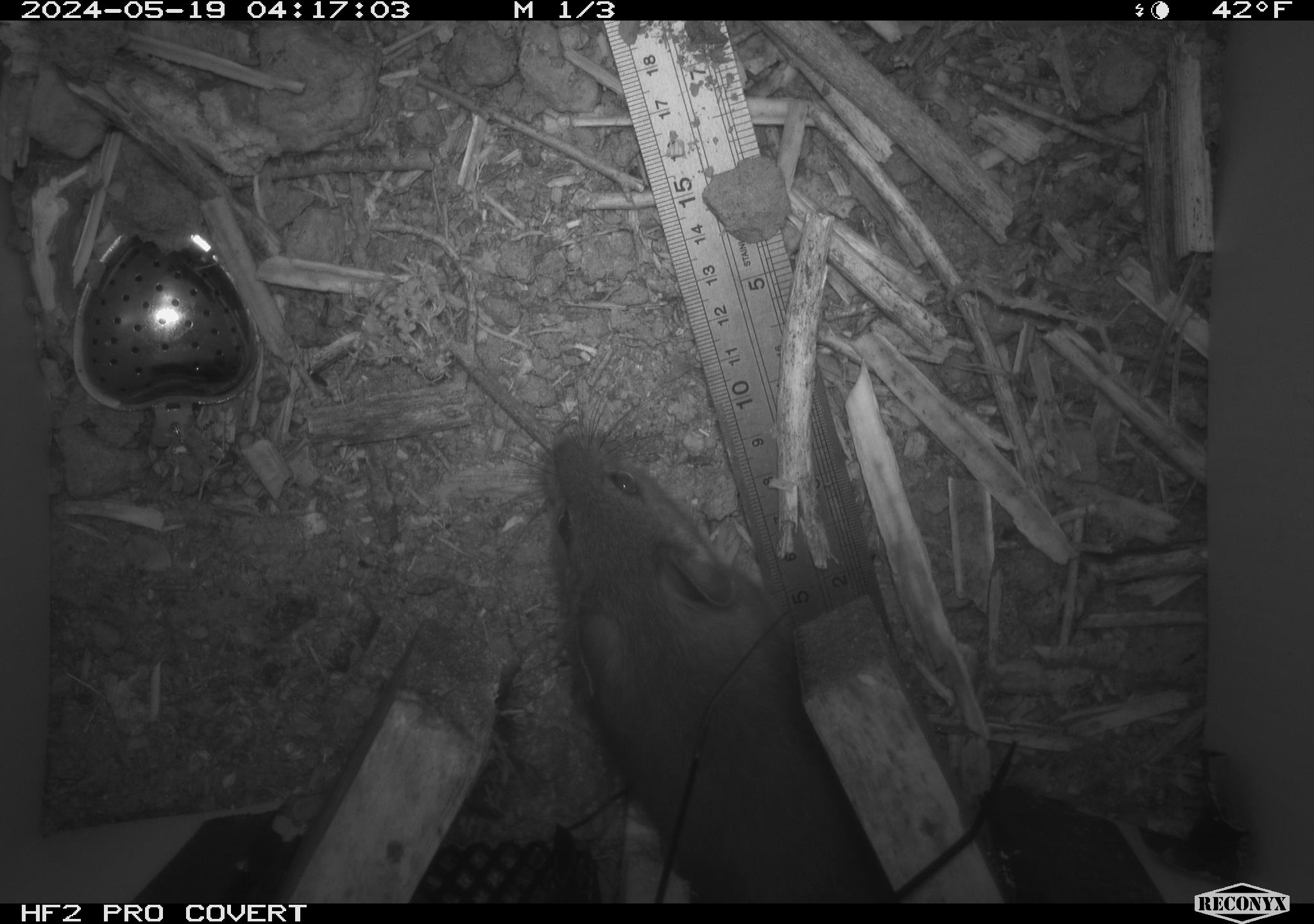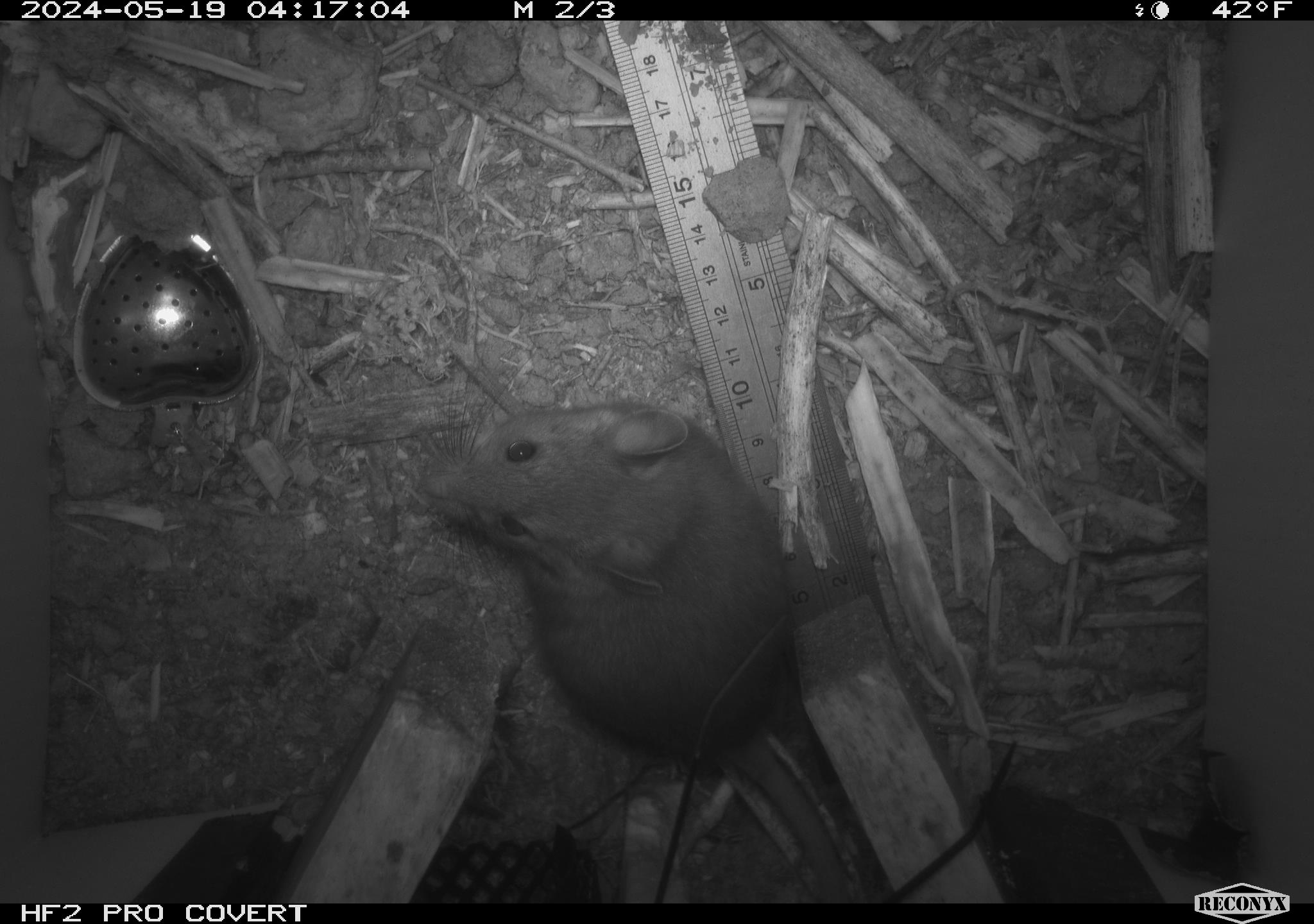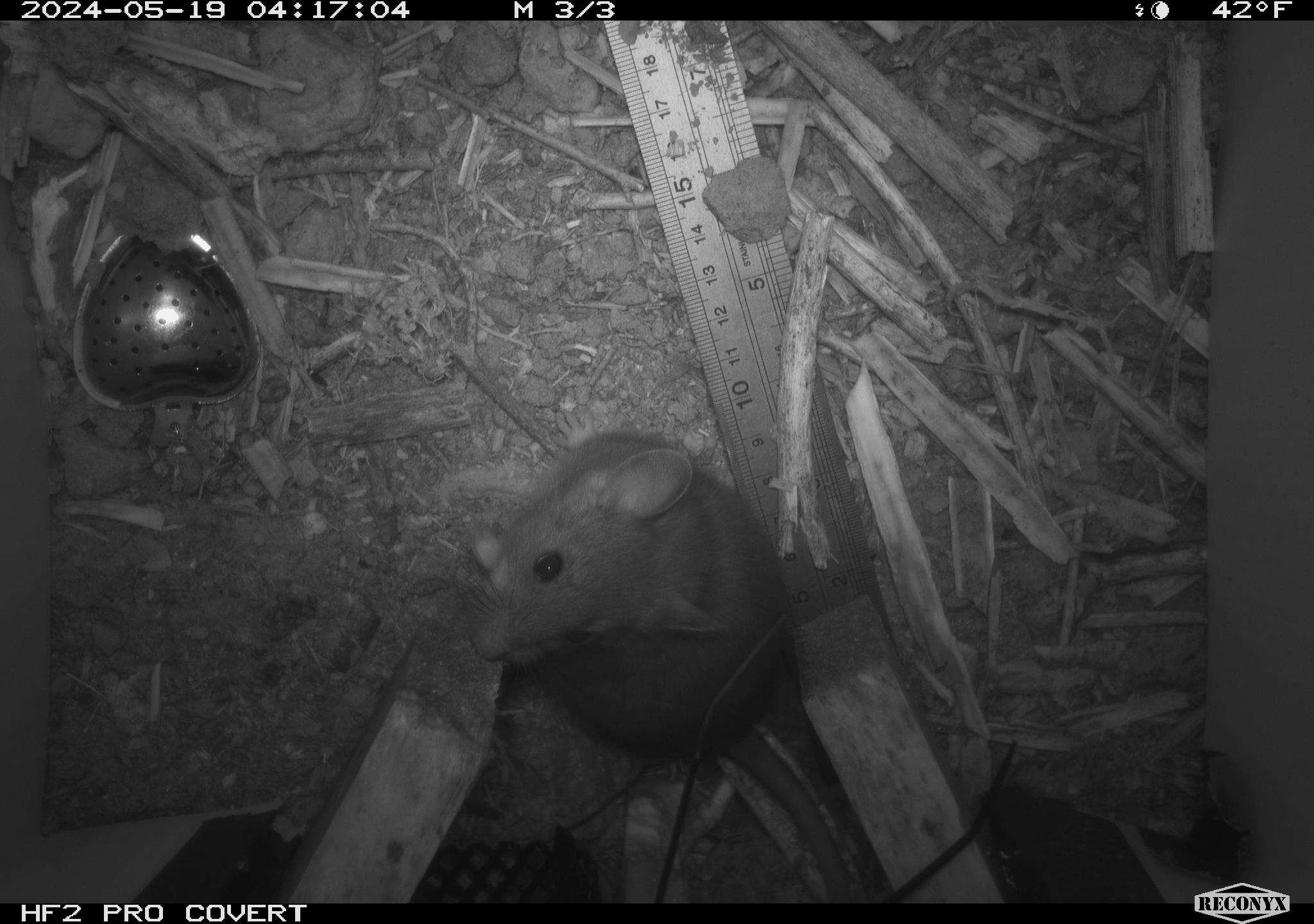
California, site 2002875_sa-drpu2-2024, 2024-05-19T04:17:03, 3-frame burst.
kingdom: Animalia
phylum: Chordata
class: Mammalia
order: Rodentia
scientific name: Rodentia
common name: rodent